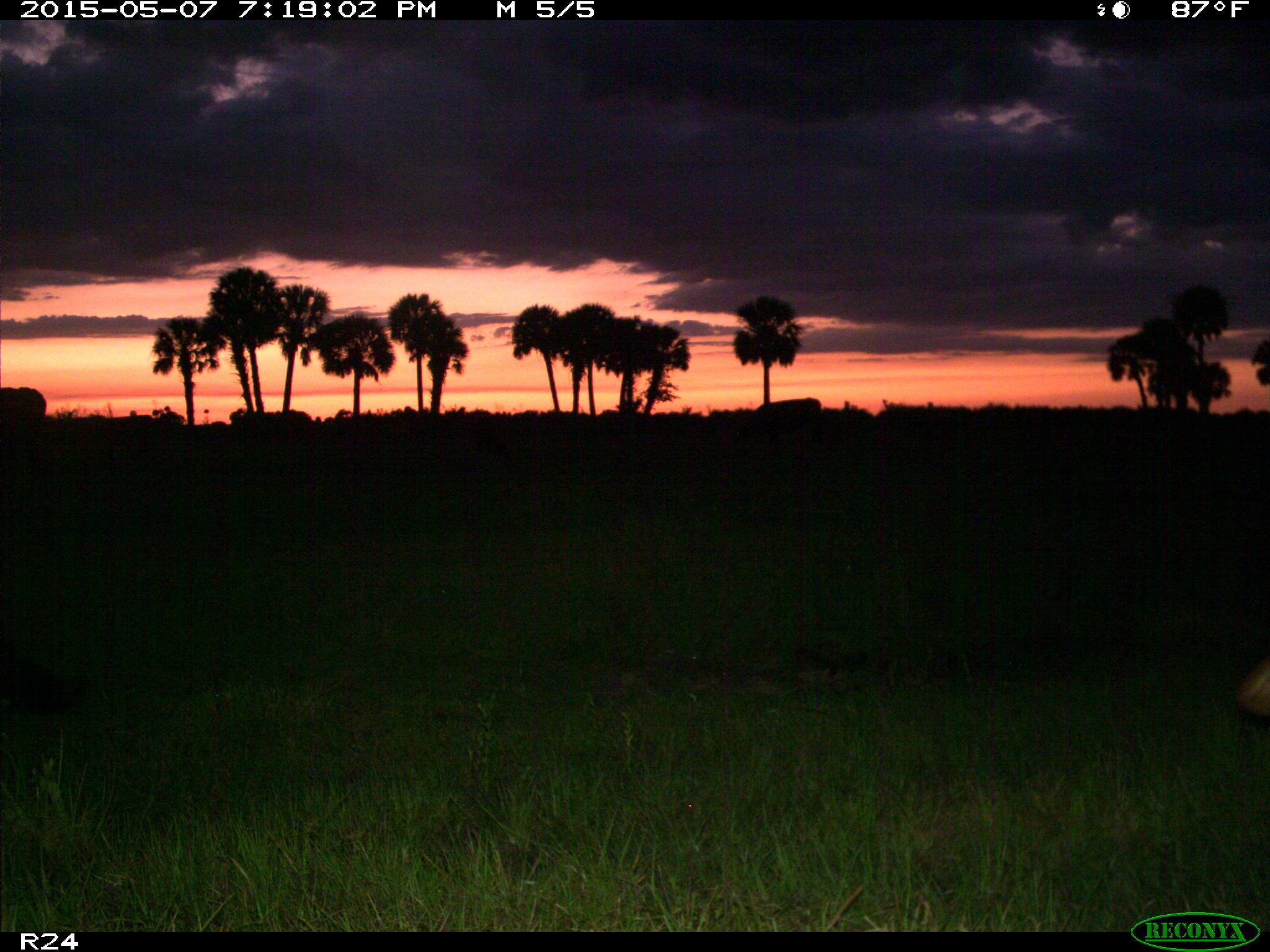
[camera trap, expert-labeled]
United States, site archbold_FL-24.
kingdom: Animalia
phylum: Chordata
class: Mammalia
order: Artiodactyla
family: Bovidae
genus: Bos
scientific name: Bos taurus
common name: domestic cow